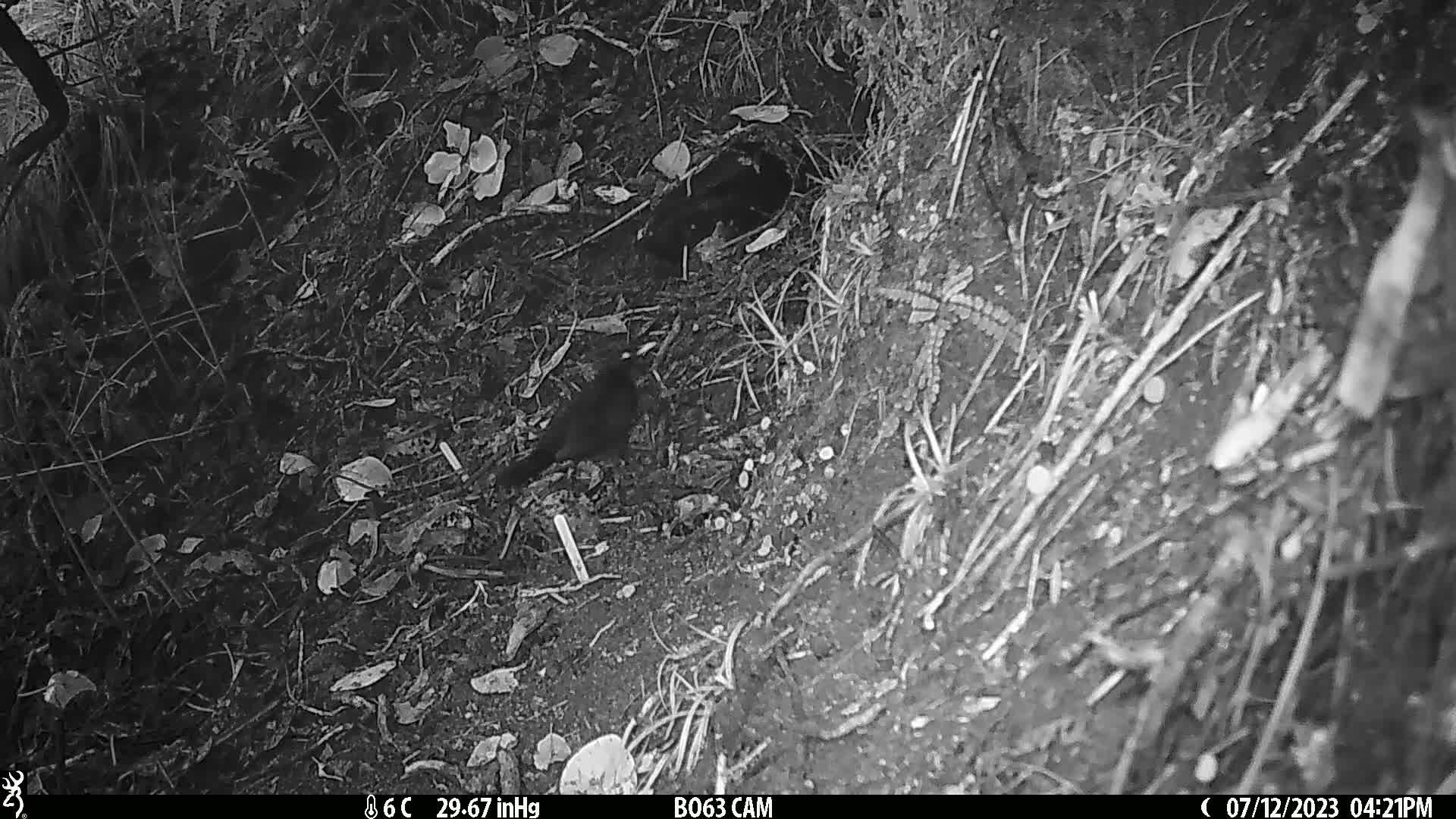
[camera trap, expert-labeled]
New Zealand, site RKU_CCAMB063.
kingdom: Animalia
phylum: Chordata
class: Aves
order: Passeriformes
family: Turdidae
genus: Turdus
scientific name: Turdus merula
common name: eurasian blackbird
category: blackbird